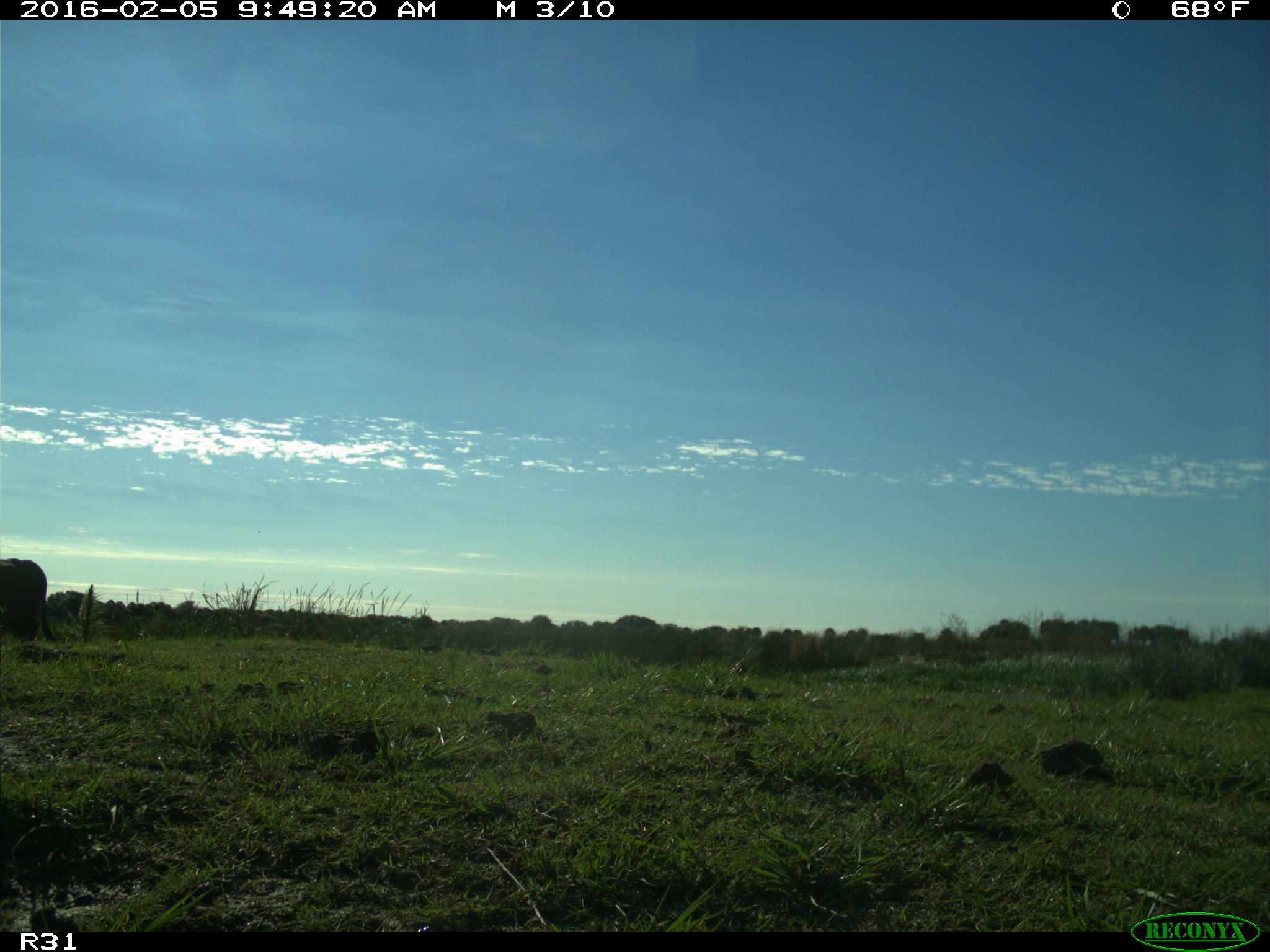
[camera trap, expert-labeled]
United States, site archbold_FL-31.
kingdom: Animalia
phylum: Chordata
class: Mammalia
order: Artiodactyla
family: Bovidae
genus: Bos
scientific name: Bos taurus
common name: domestic cow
Bos taurus (domestic cow).